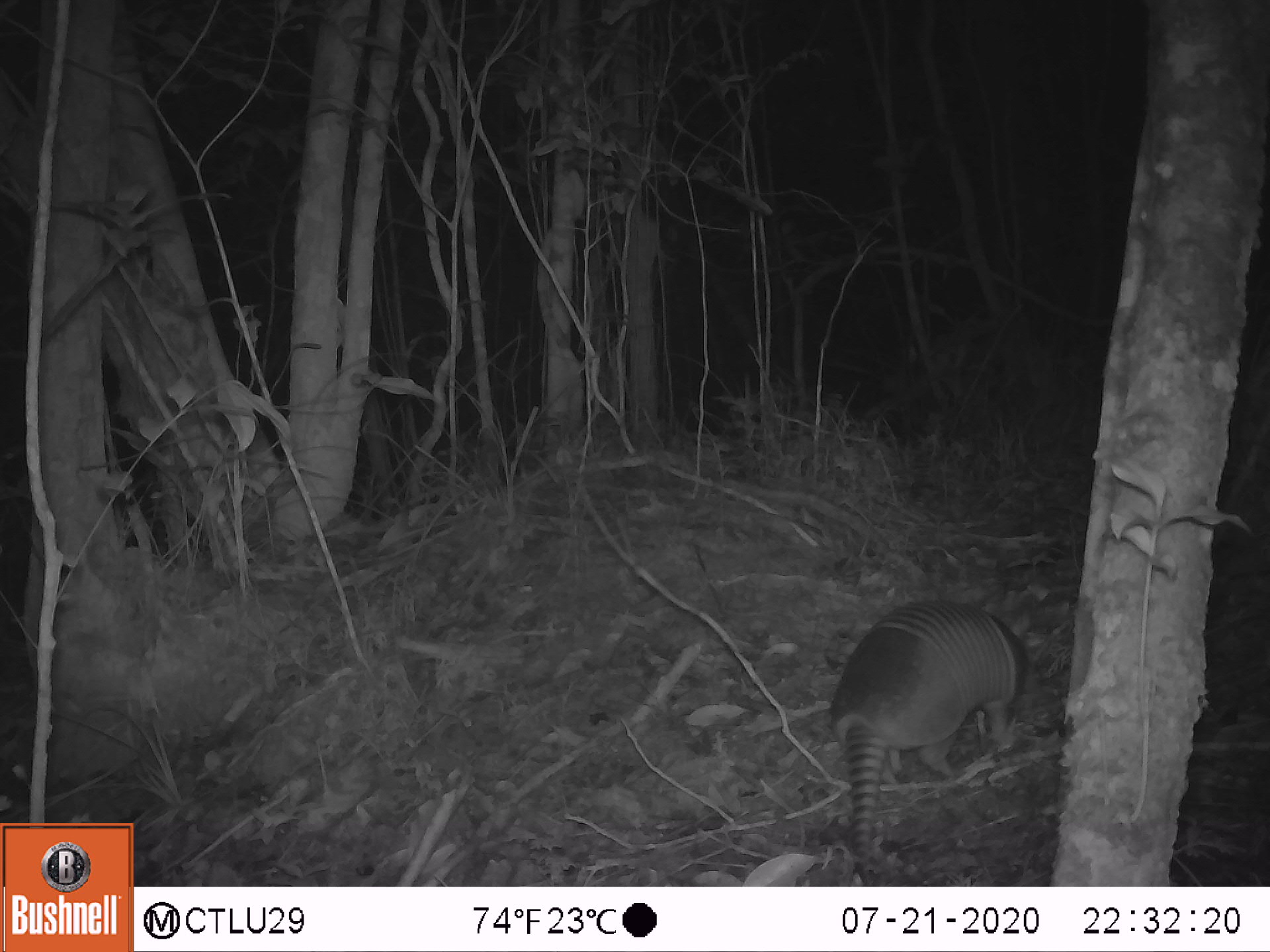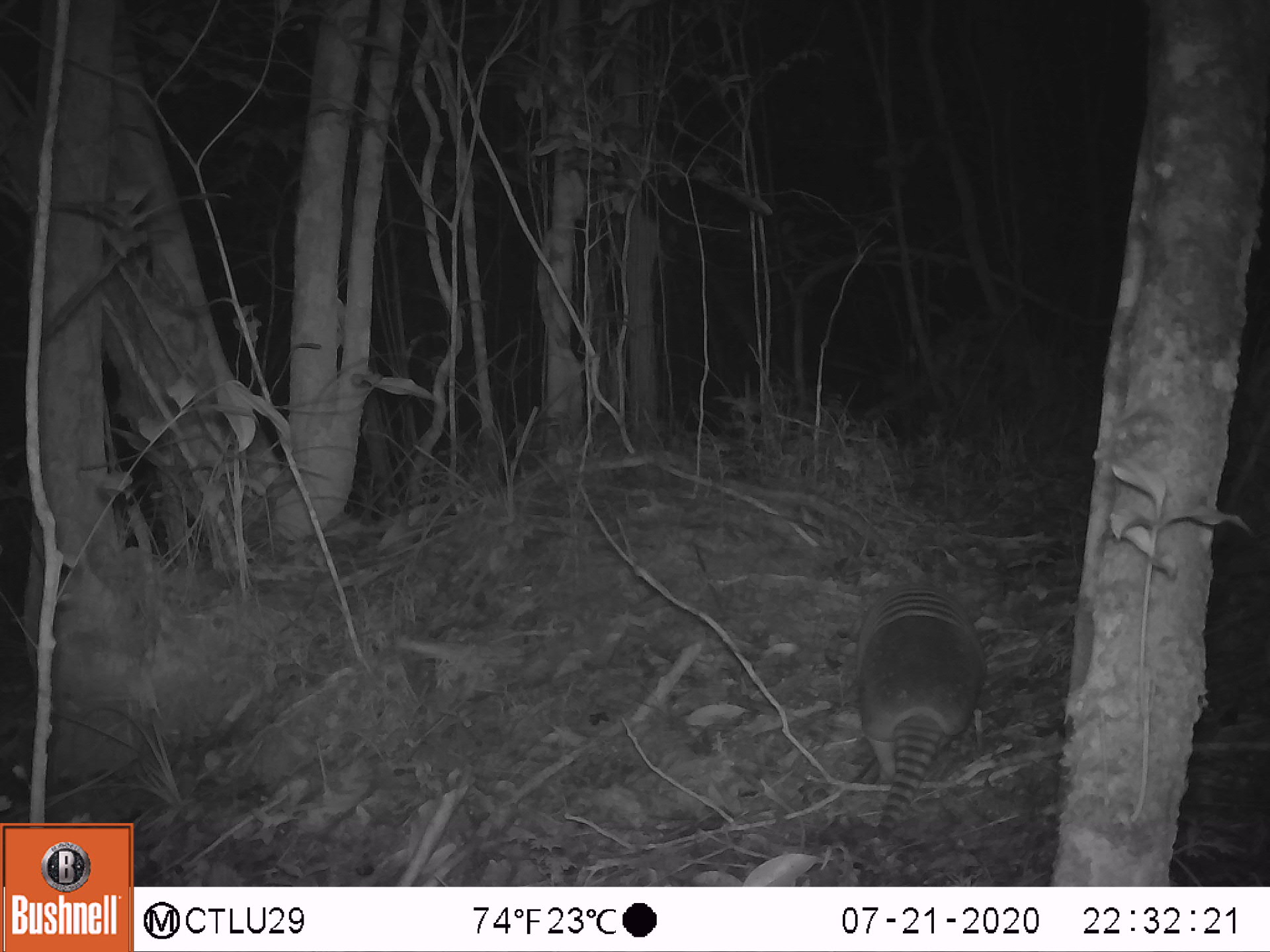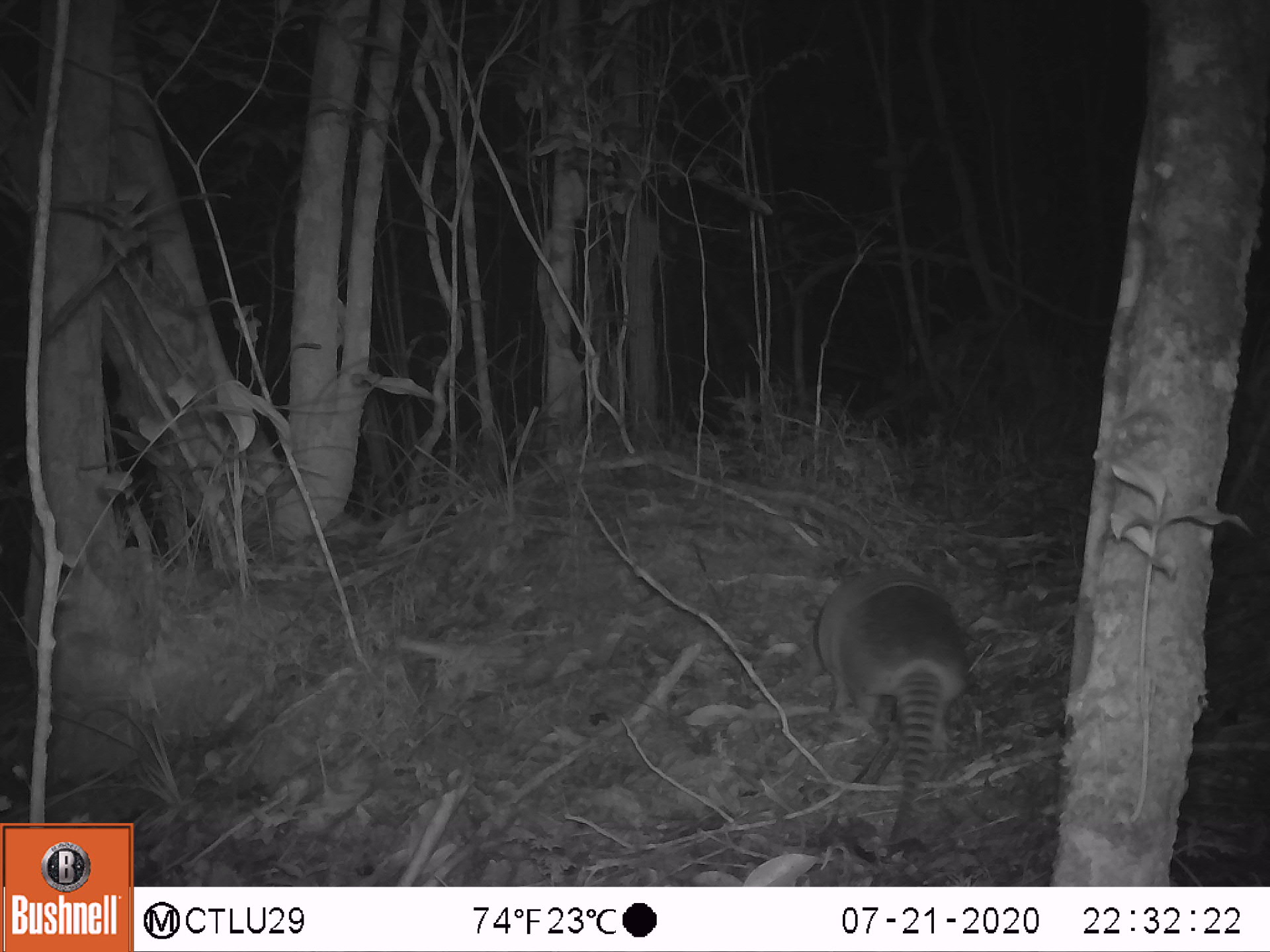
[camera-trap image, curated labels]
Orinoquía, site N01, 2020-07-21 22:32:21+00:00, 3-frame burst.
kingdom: Animalia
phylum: Chordata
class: Mammalia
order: Cingulata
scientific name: Cingulata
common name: armadillo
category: unknown armadillo